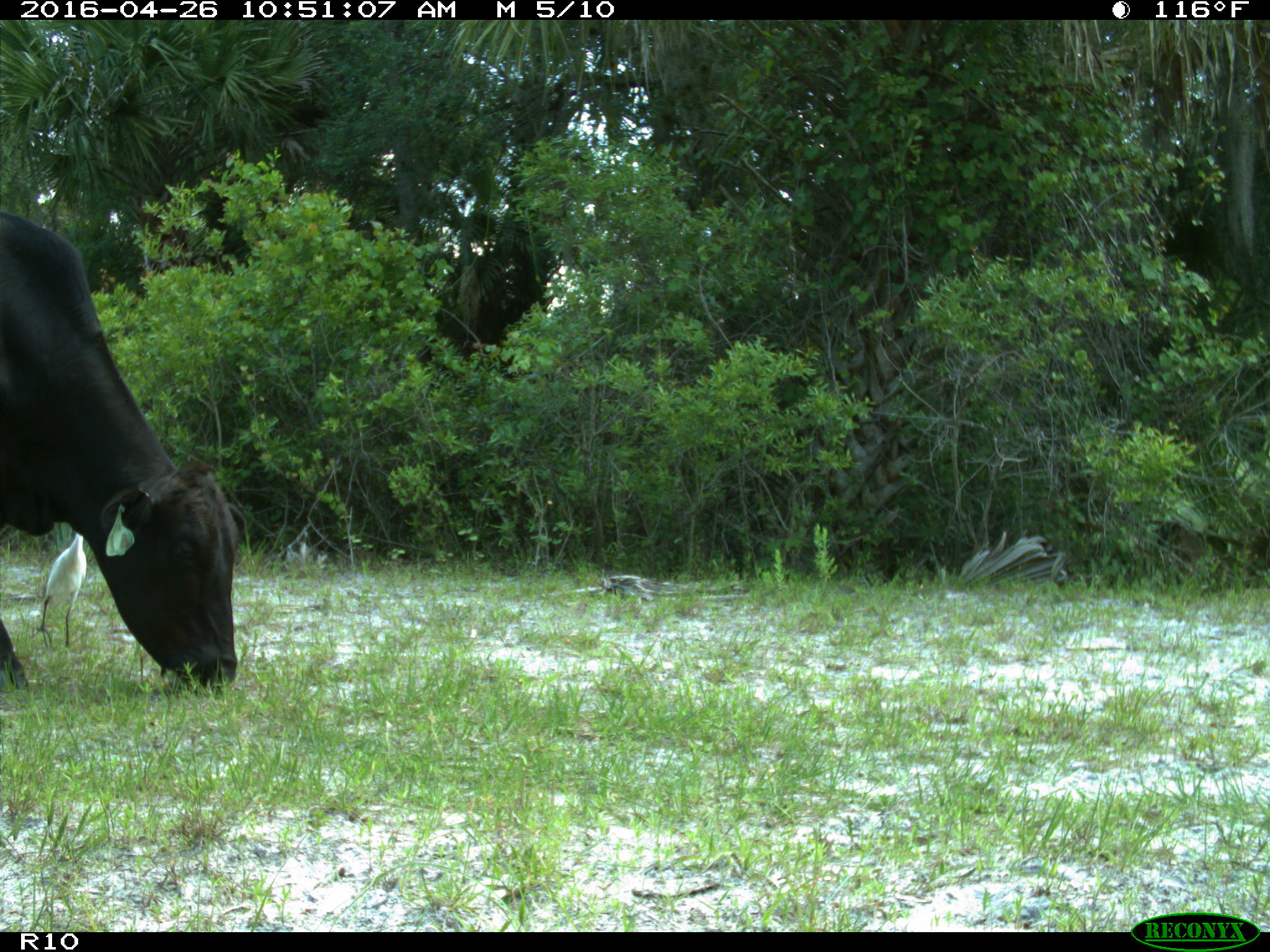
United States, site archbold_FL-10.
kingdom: Animalia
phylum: Chordata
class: Mammalia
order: Artiodactyla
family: Bovidae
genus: Bos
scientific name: Bos taurus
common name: domestic cow